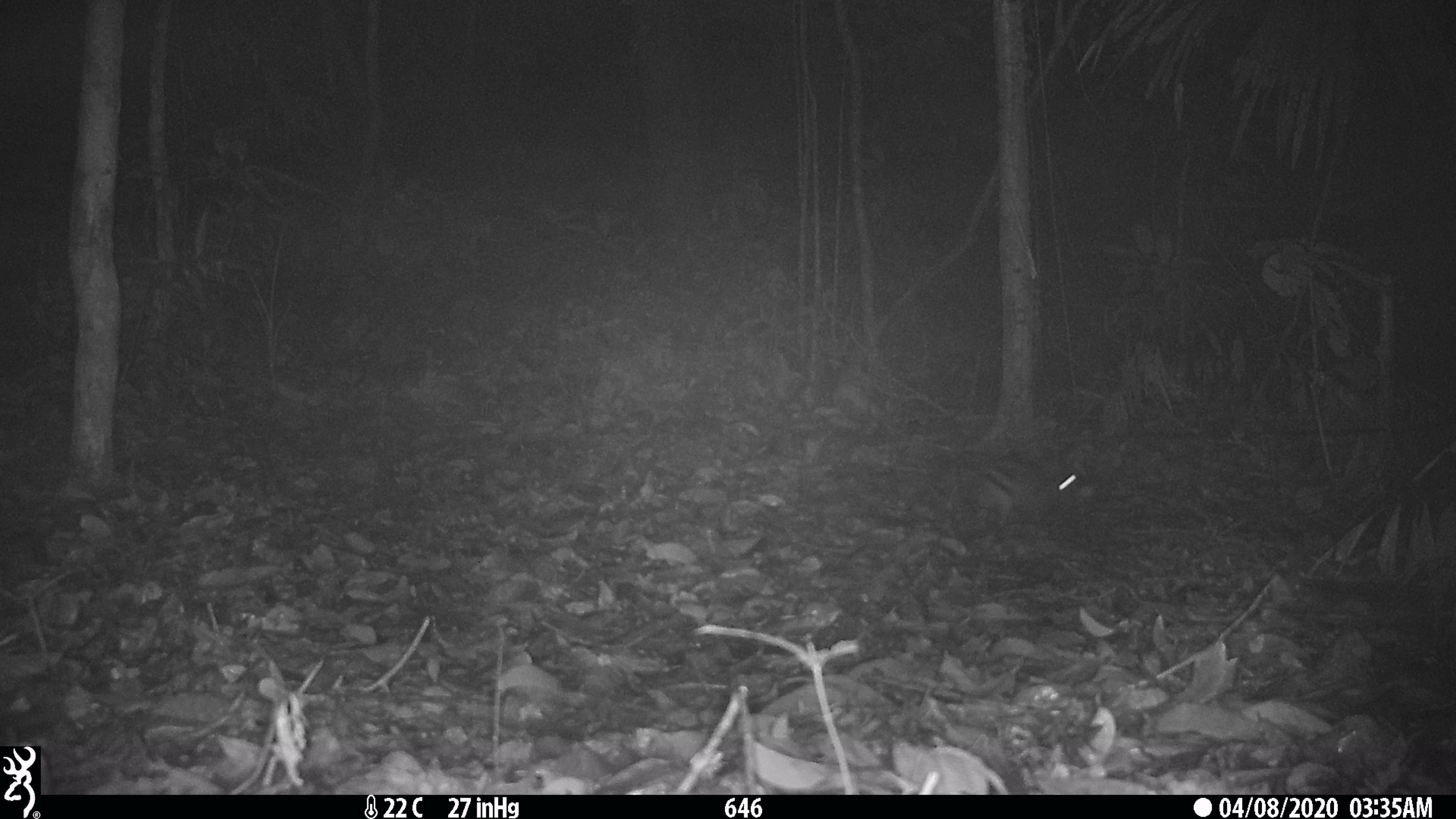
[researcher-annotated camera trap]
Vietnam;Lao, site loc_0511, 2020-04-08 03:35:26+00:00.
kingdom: Animalia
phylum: Chordata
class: Mammalia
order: Lagomorpha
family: Leporidae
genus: Nesolagus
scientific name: Nesolagus timminsi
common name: annamite striped rabbit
Annamite striped rabbit (Nesolagus timminsi). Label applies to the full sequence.